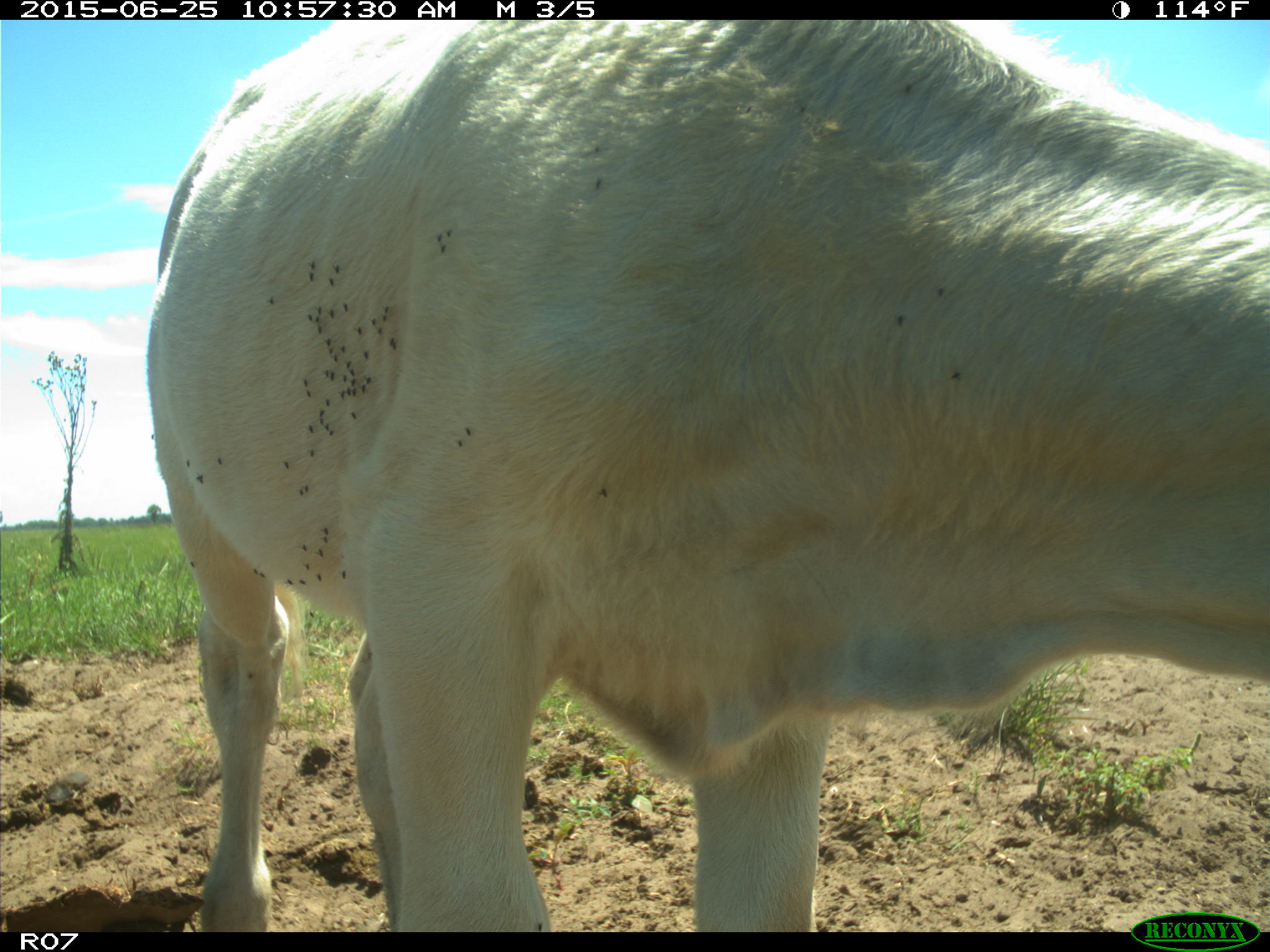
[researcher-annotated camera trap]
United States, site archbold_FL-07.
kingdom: Animalia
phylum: Chordata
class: Mammalia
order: Artiodactyla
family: Bovidae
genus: Bos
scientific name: Bos taurus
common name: domestic cow